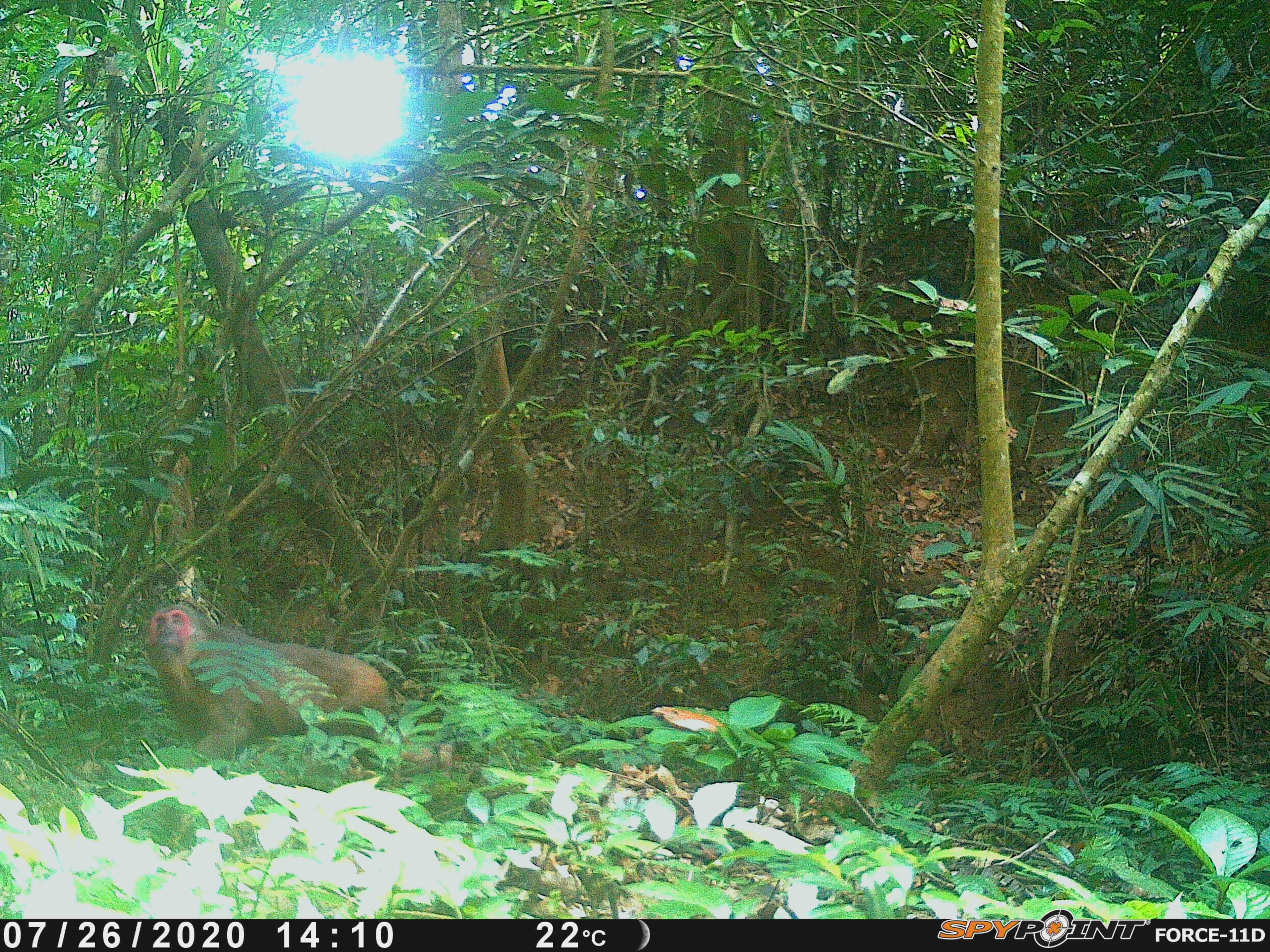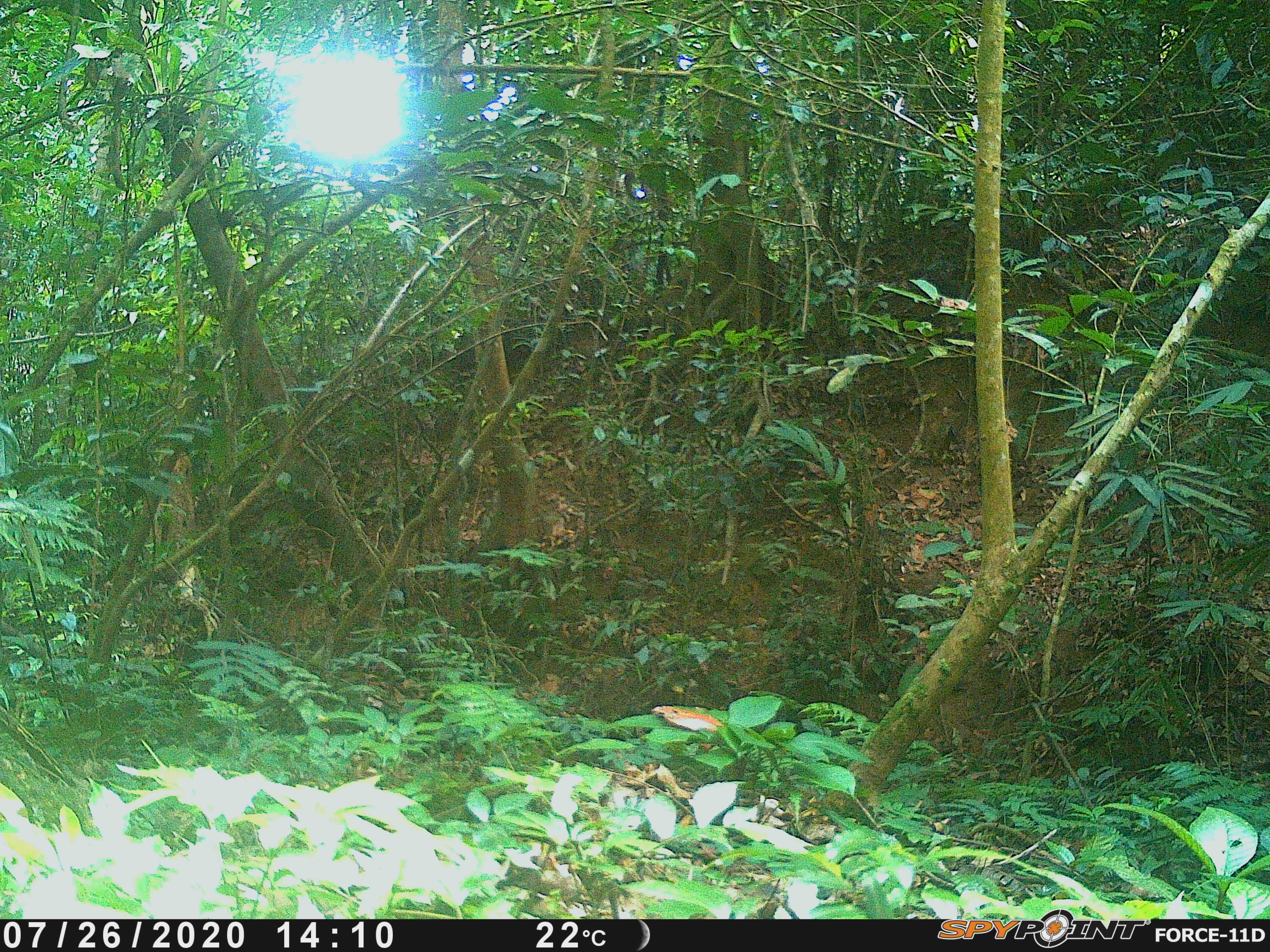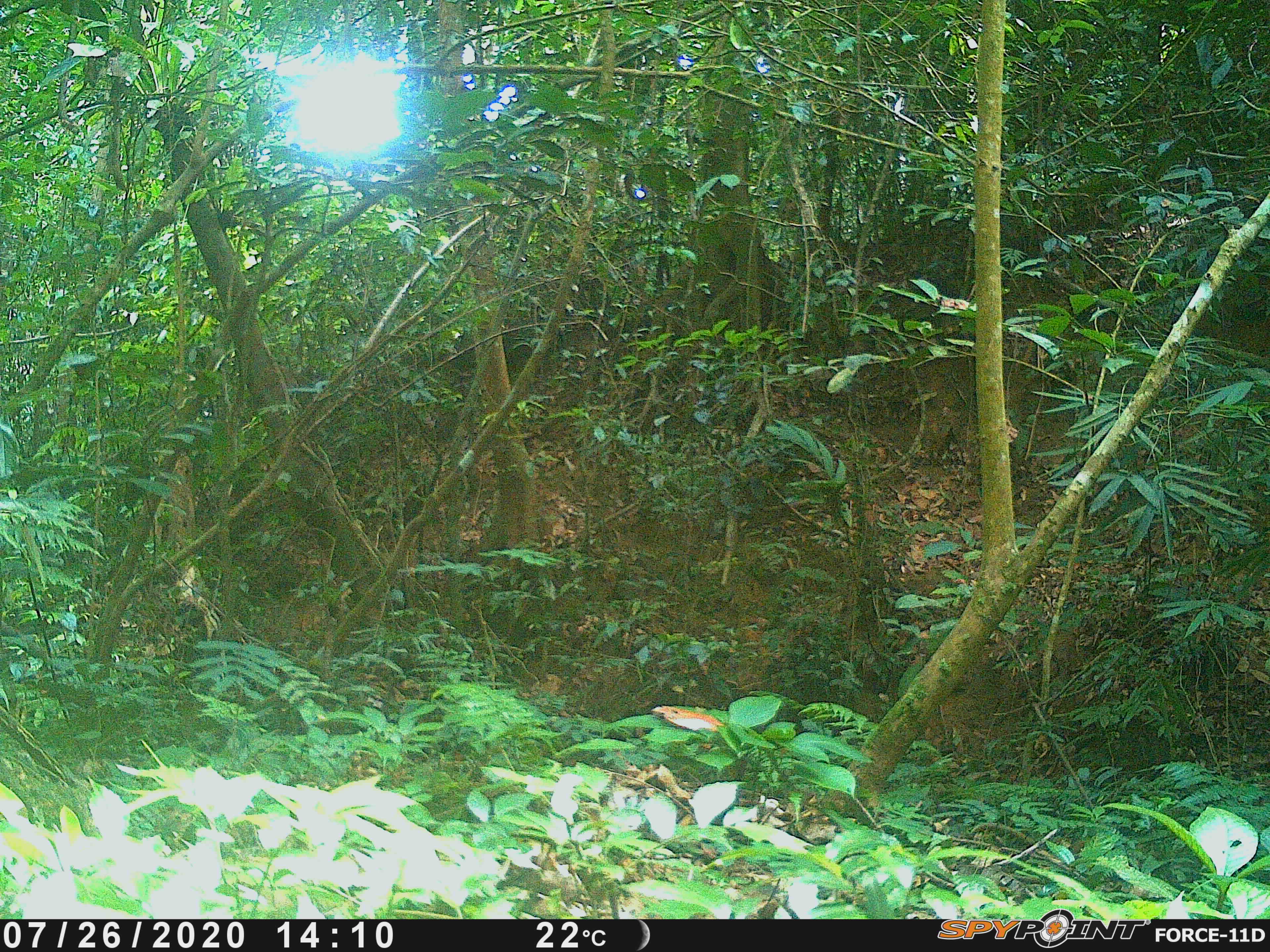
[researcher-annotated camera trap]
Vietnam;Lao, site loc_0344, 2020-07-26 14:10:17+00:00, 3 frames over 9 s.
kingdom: Animalia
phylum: Chordata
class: Mammalia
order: Primates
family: Cercopithecidae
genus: Macaca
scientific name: Macaca arctoides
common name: stump-tailed macaque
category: stump tailed macaque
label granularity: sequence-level